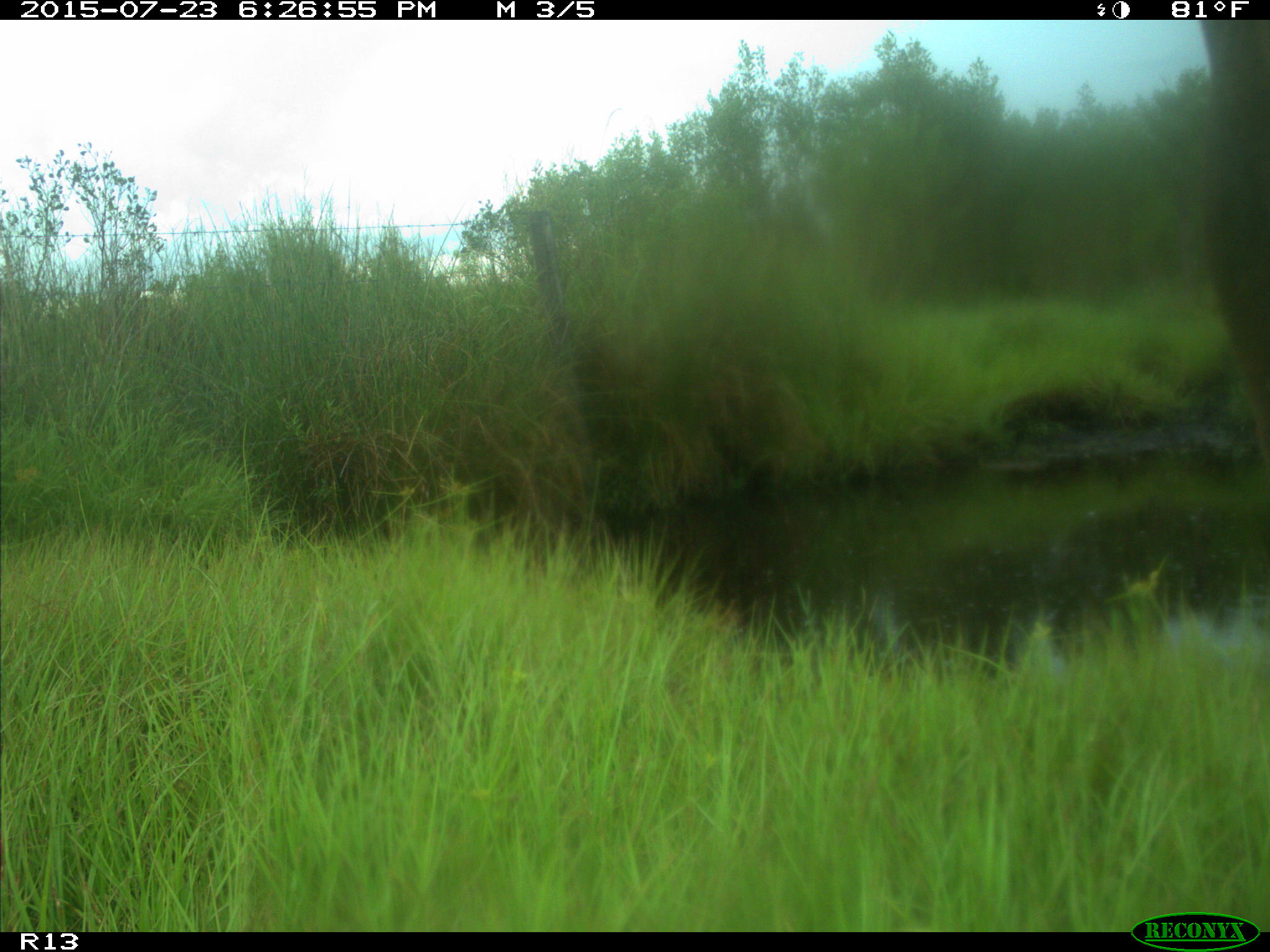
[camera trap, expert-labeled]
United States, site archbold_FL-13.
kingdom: Animalia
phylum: Chordata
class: Mammalia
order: Artiodactyla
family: Bovidae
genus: Bos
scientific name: Bos taurus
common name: domestic cow